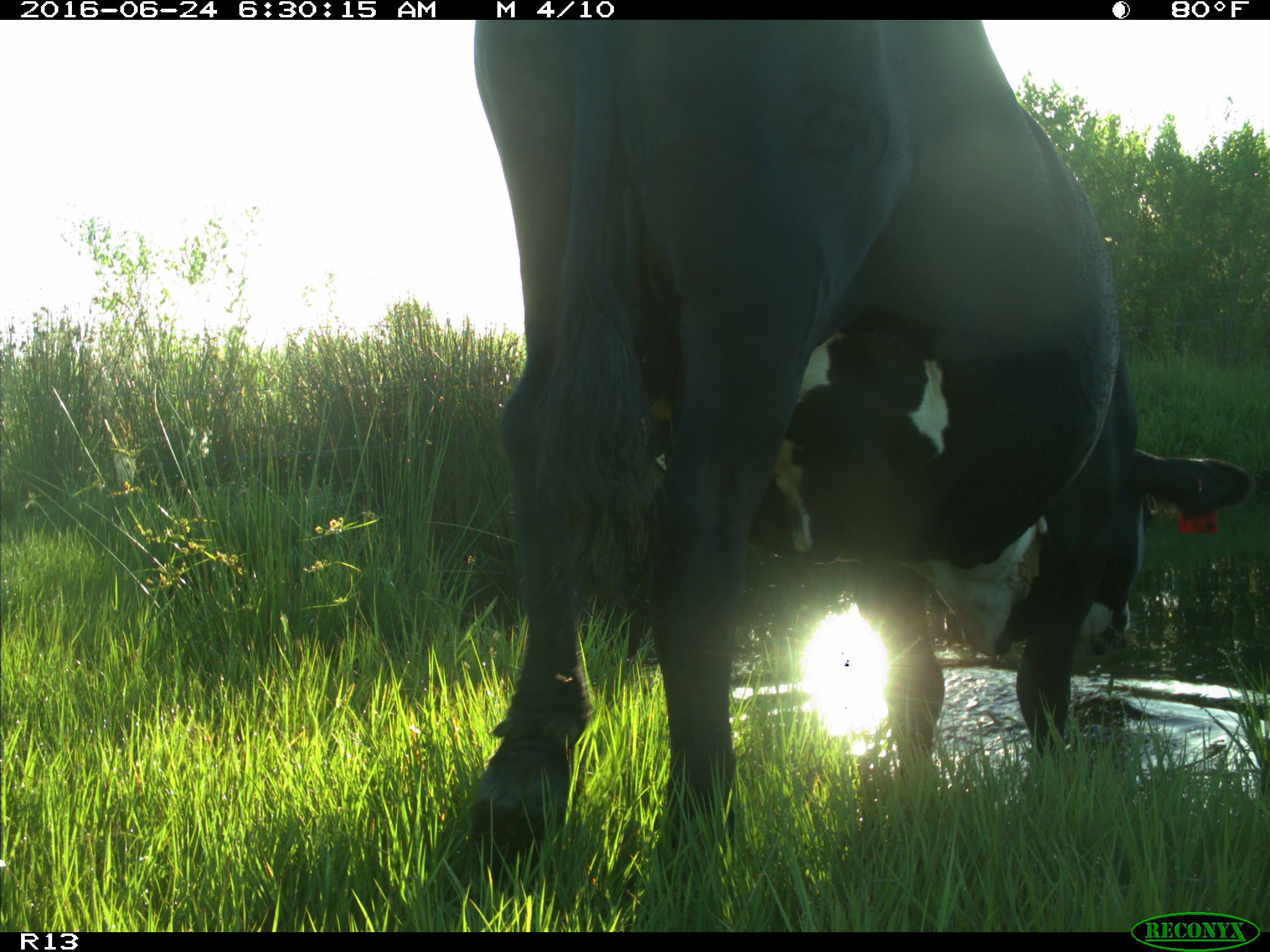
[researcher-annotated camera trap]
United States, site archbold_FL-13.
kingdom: Animalia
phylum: Chordata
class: Mammalia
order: Artiodactyla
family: Bovidae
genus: Bos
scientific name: Bos taurus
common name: domestic cow